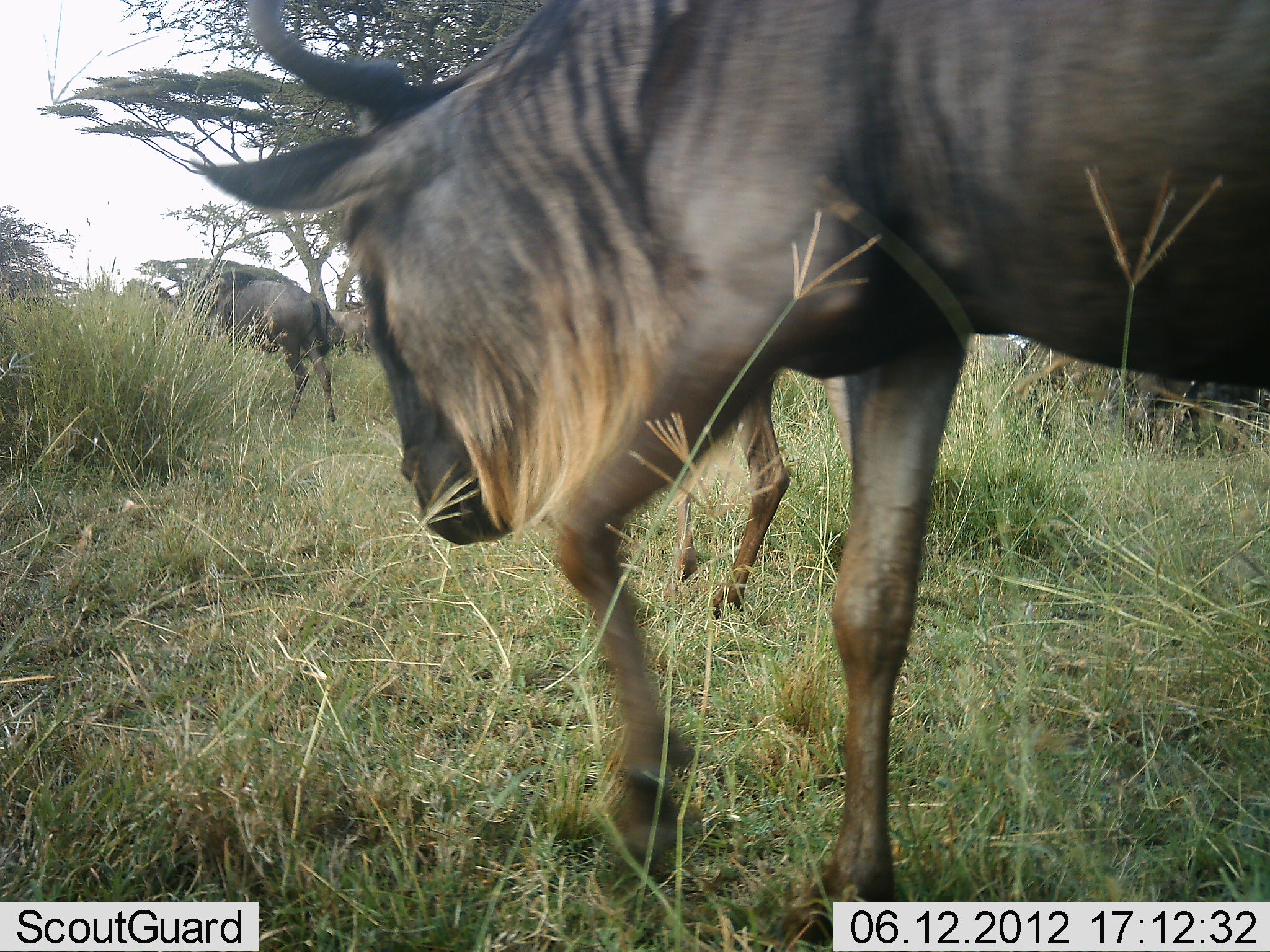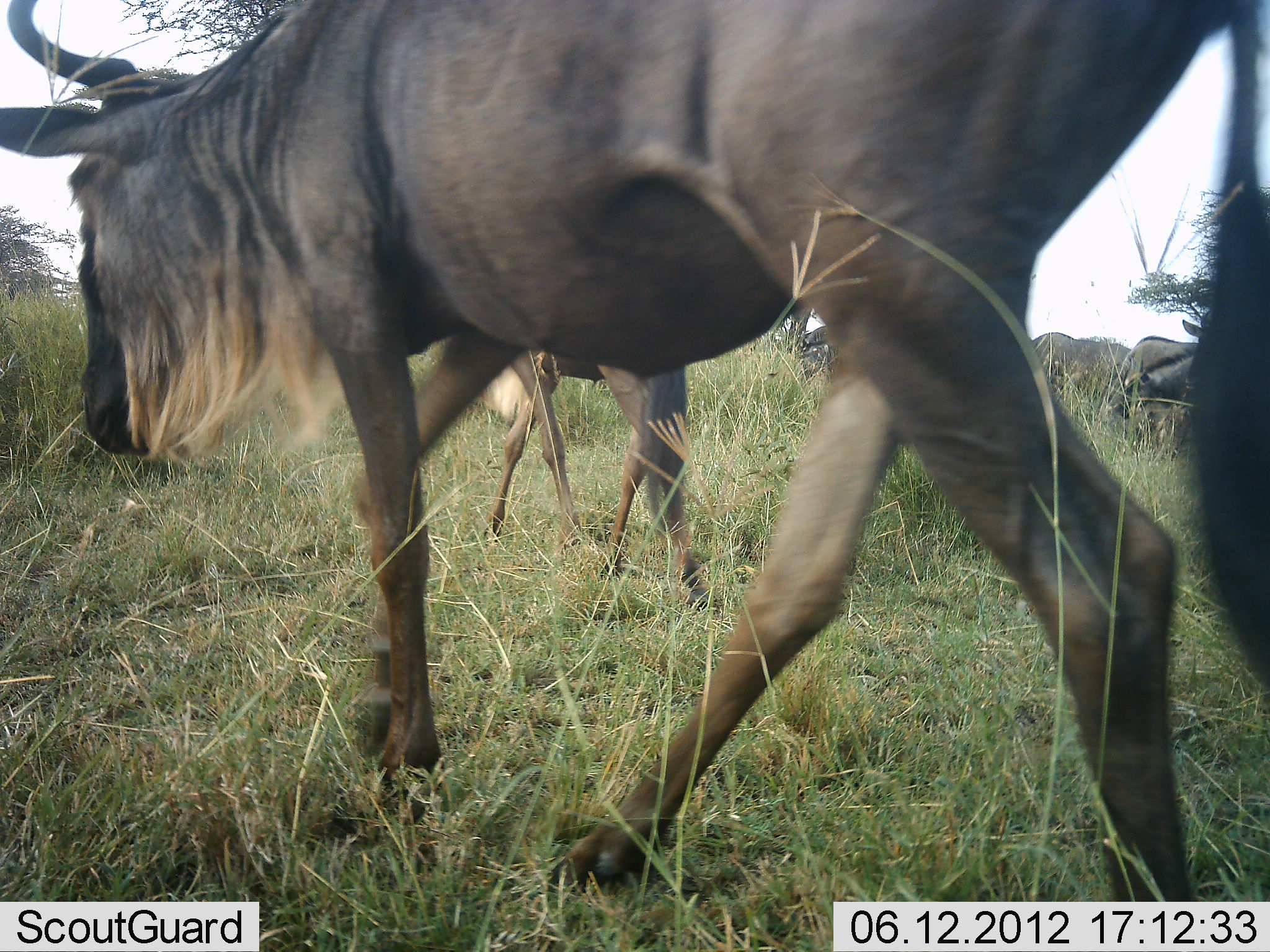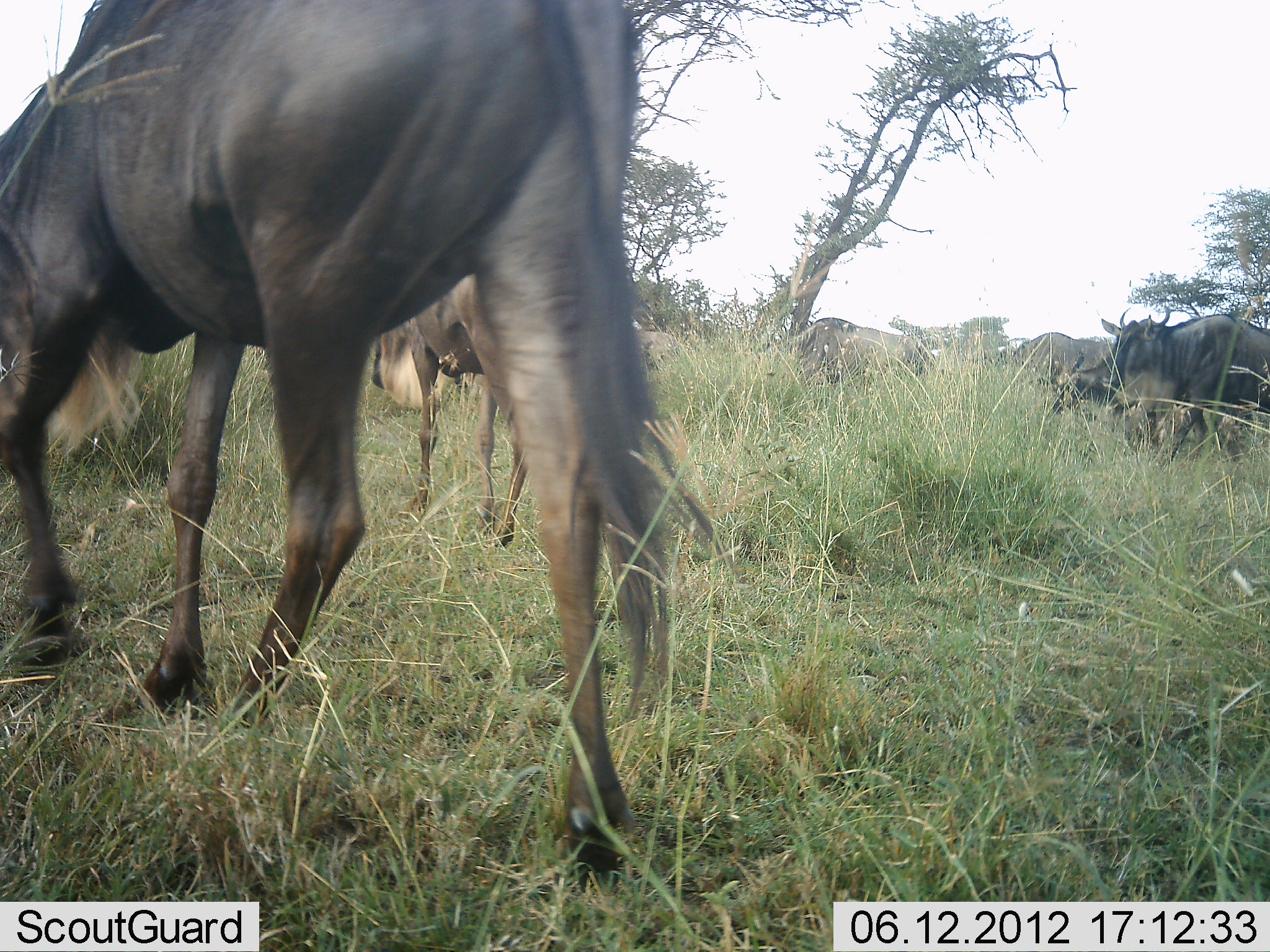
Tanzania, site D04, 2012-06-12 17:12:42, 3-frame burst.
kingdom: Animalia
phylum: Chordata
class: Mammalia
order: Artiodactyla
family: Bovidae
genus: Connochaetes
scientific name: Connochaetes taurinus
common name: blue wildebeest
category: wildebeest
Wildebeest (blue wildebeest) (Connochaetes taurinus), count 7. Behavior (volunteer vote fractions): standing 20%, resting 0%, moving 100%, interacting 10%. Young present (vote fraction): 10%. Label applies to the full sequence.